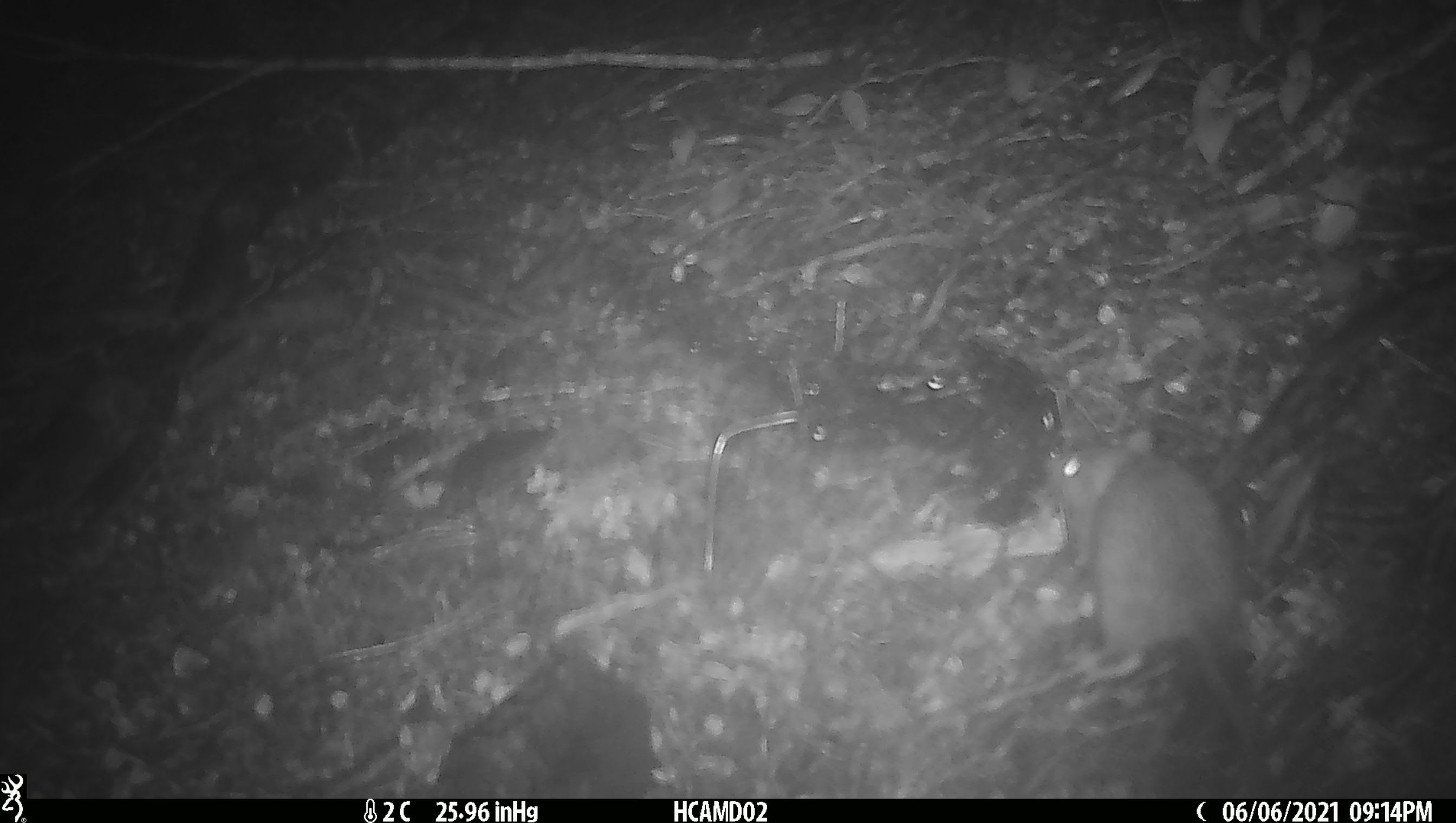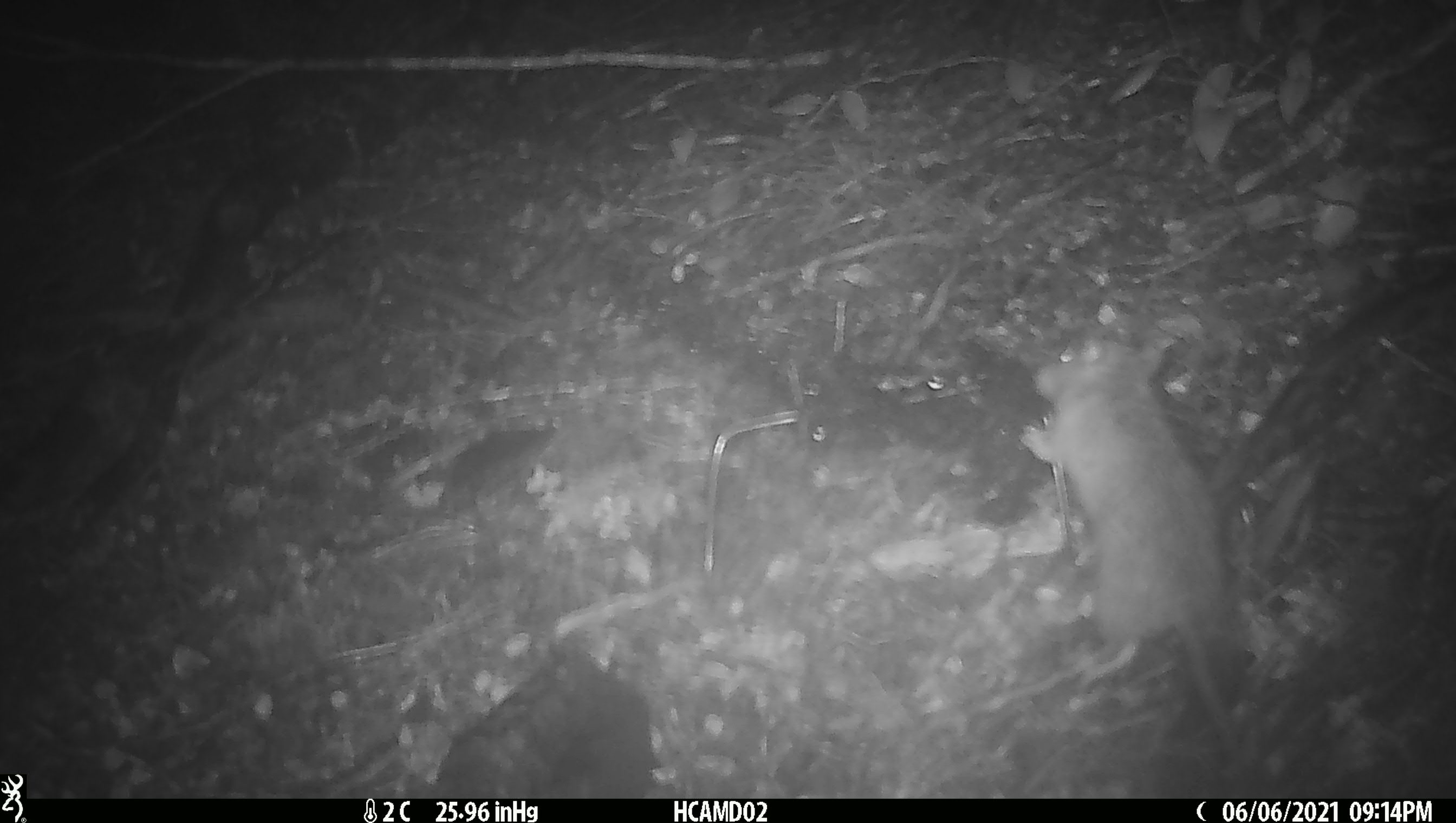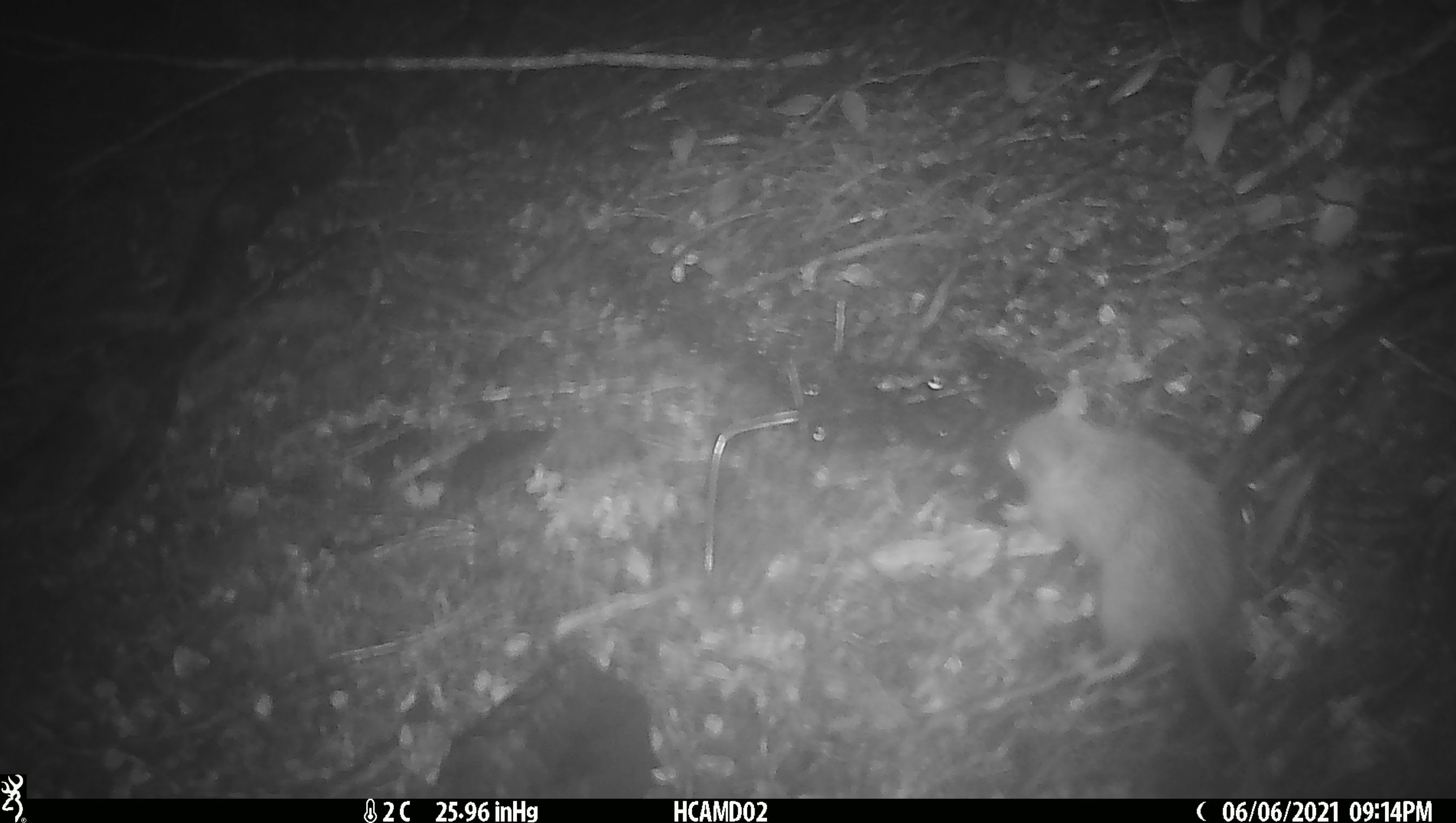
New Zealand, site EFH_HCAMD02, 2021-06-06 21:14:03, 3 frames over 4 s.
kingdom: Animalia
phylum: Chordata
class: Mammalia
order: Rodentia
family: Muridae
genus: Rattus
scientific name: Rattus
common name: rat